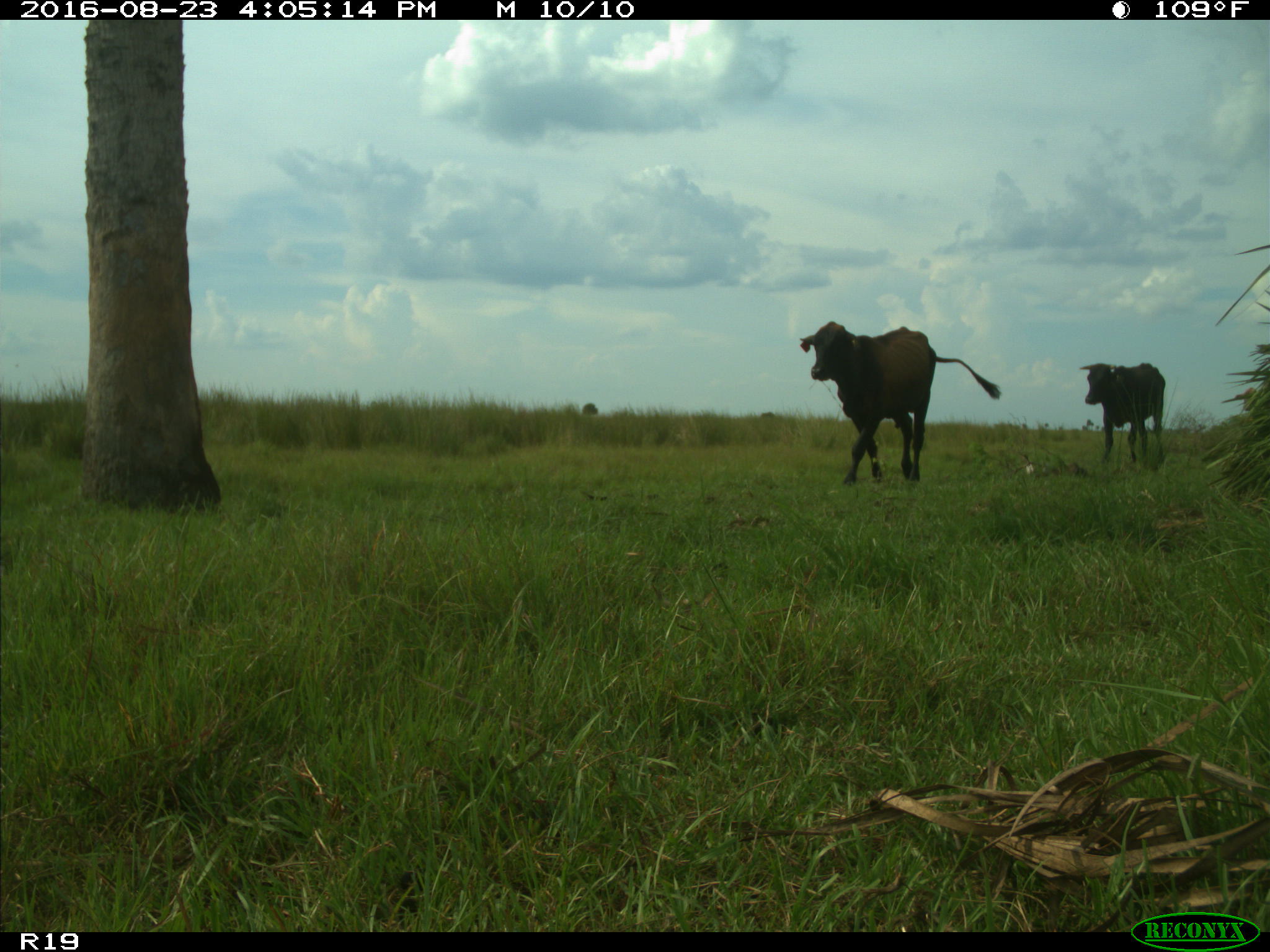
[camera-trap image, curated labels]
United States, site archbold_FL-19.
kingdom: Animalia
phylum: Chordata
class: Mammalia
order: Artiodactyla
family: Bovidae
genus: Bos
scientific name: Bos taurus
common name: domestic cow